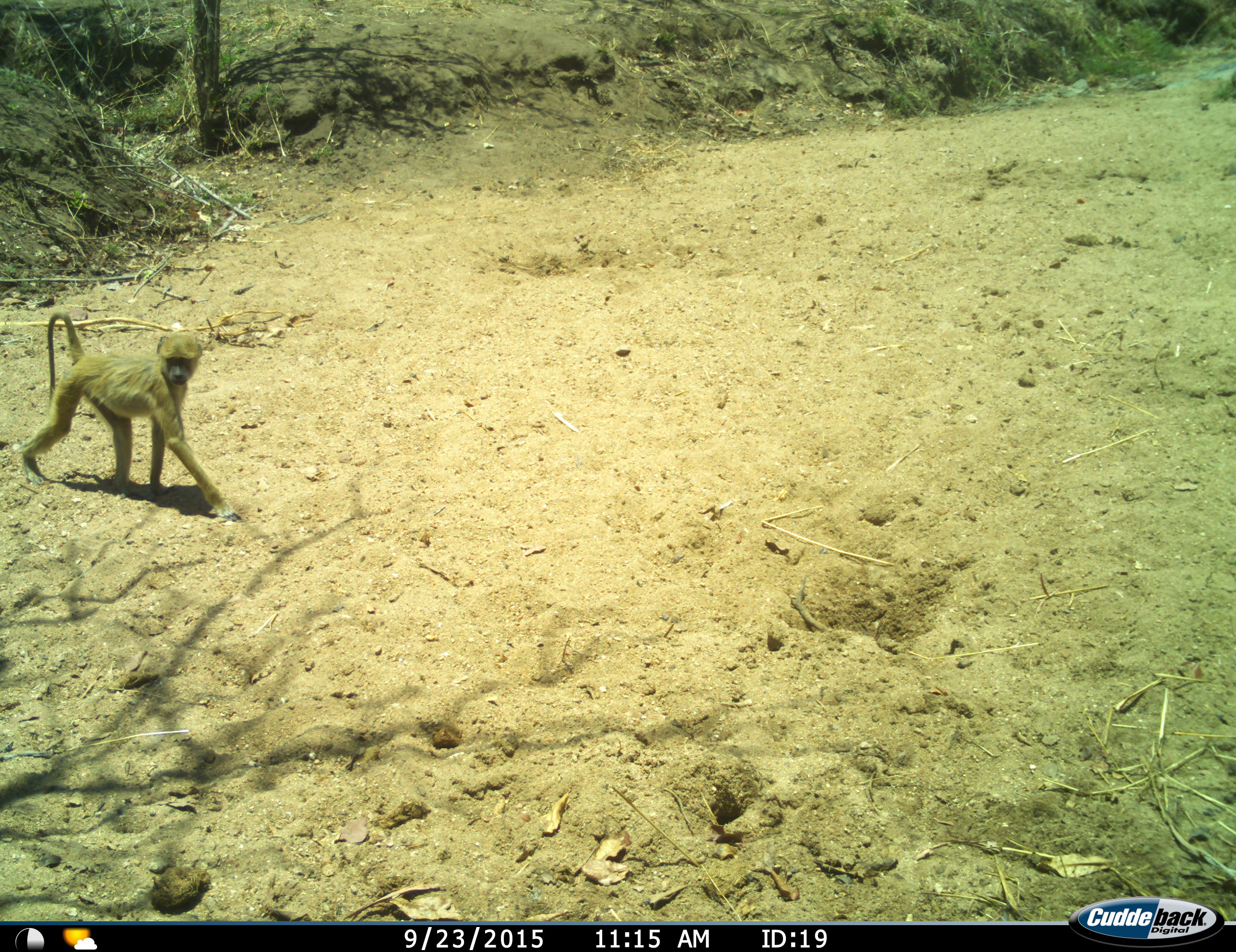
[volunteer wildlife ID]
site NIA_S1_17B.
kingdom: Animalia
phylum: Chordata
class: Mammalia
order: Primates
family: Cercopithecidae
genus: Papio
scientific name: Papio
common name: baboon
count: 1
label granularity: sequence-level